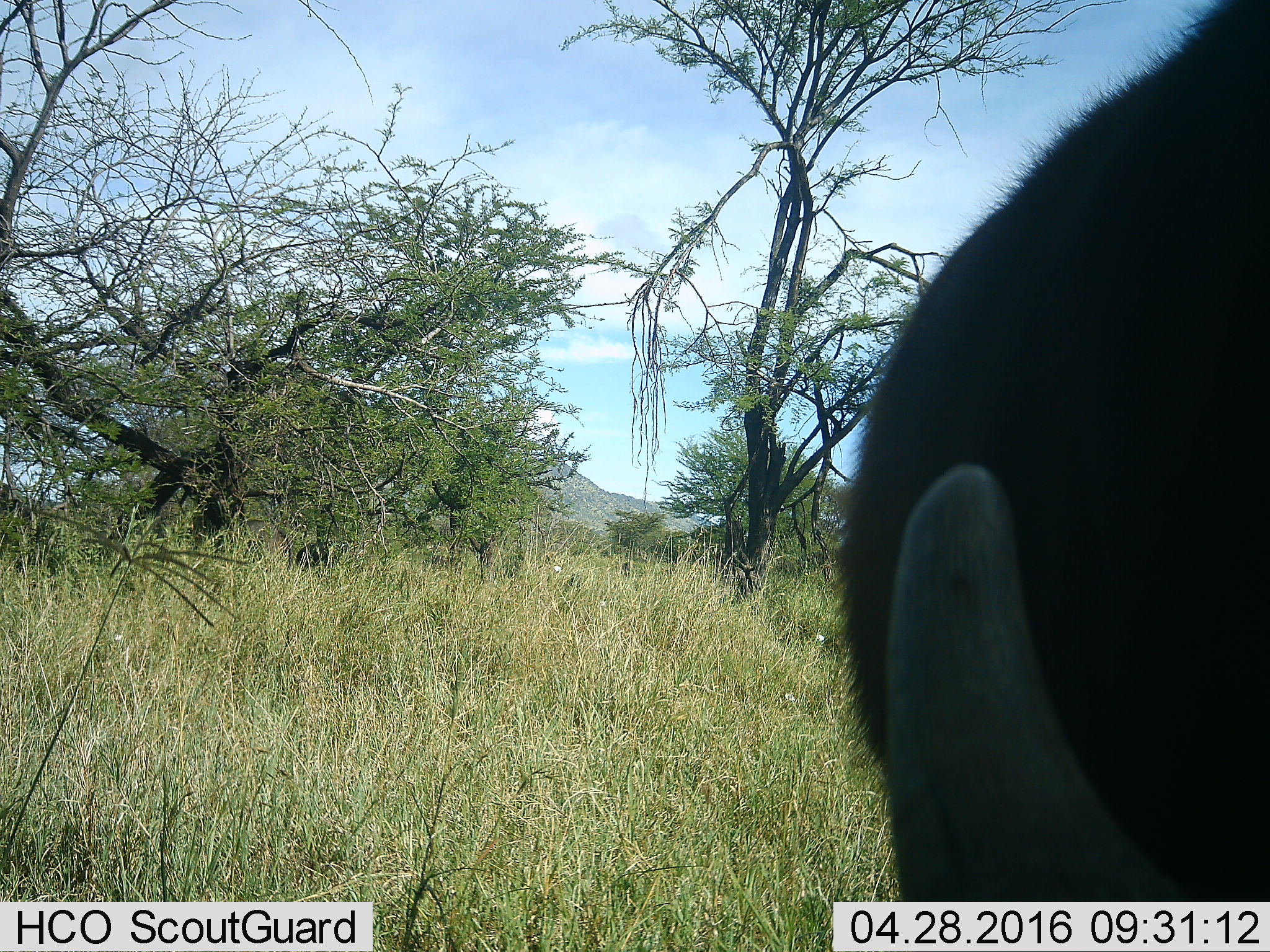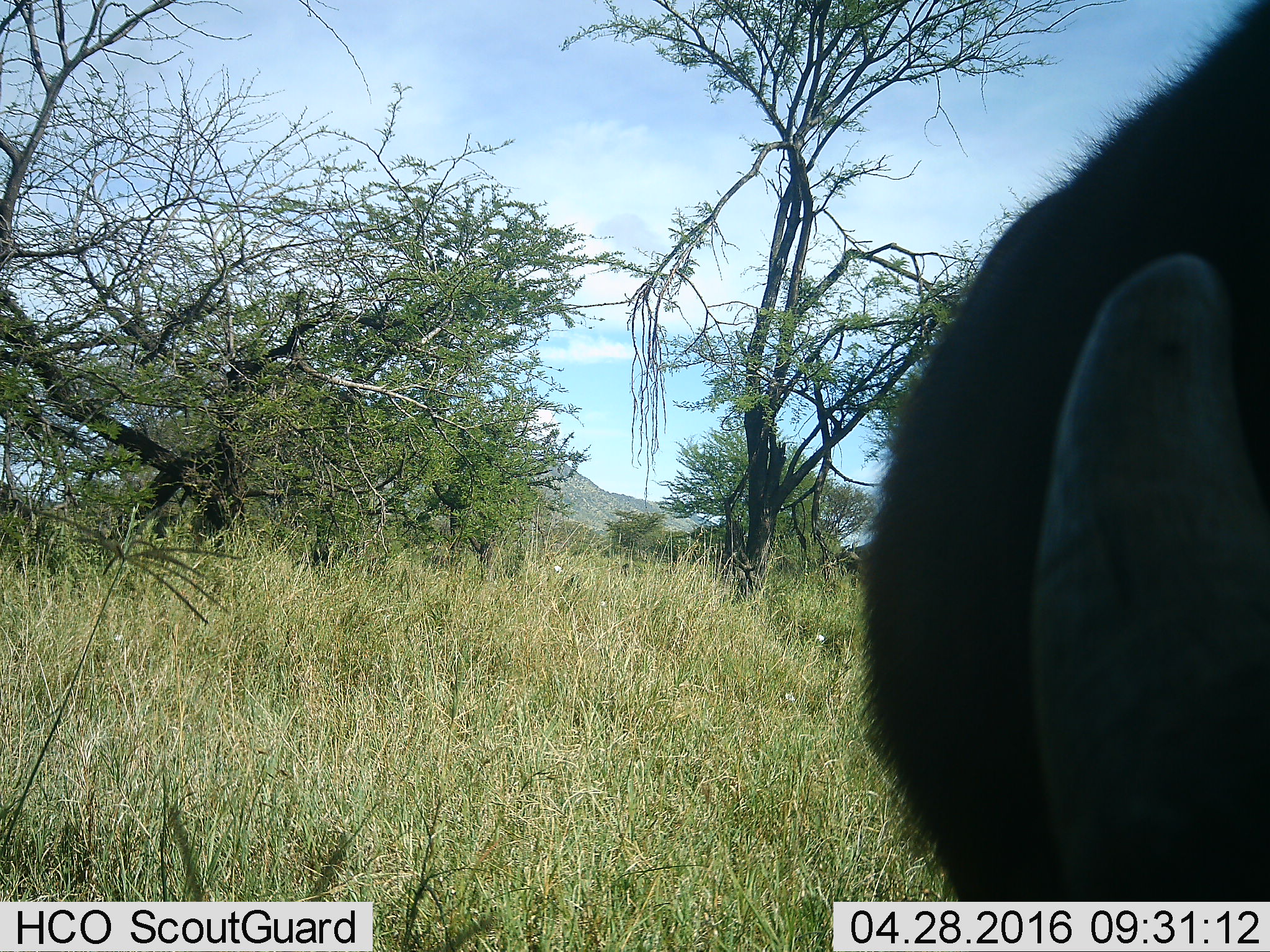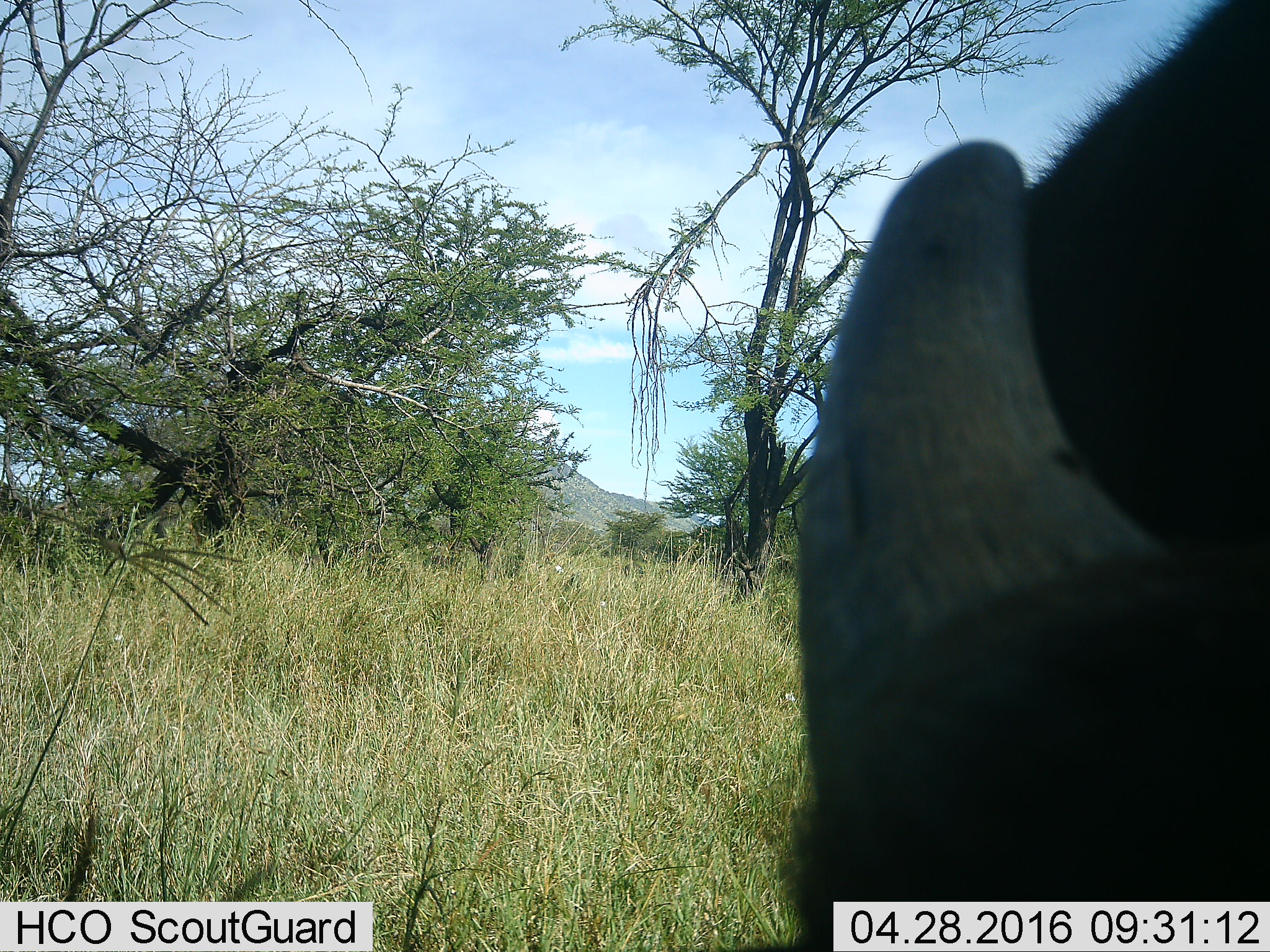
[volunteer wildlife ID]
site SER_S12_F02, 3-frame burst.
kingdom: Animalia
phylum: Chordata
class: Mammalia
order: Artiodactyla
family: Bovidae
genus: Syncerus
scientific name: Syncerus caffer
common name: african buffalo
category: buffalo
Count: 1.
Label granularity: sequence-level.